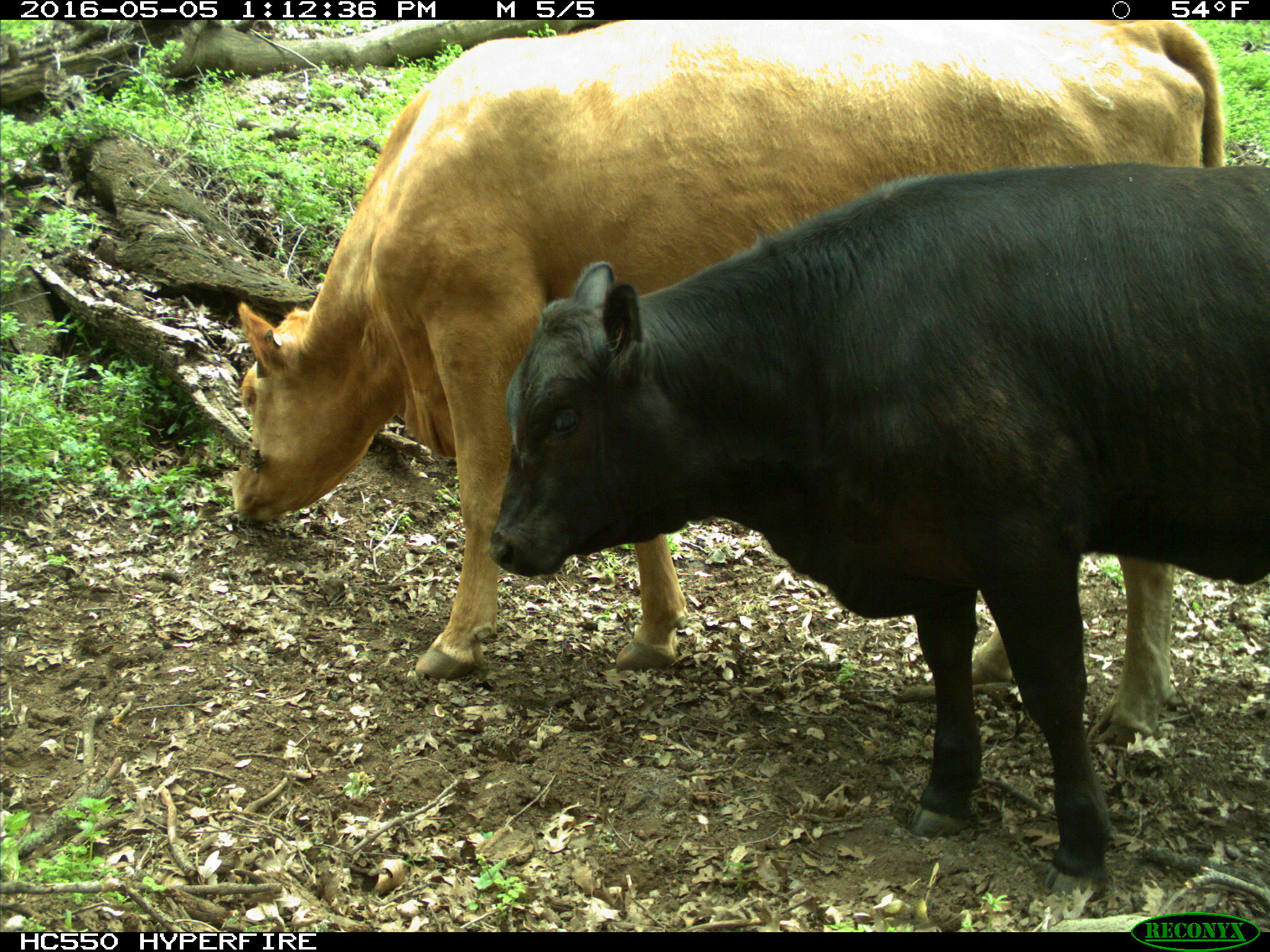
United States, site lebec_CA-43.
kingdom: Animalia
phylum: Chordata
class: Mammalia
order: Artiodactyla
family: Bovidae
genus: Bos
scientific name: Bos taurus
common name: domestic cow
Bos taurus (domestic cow).